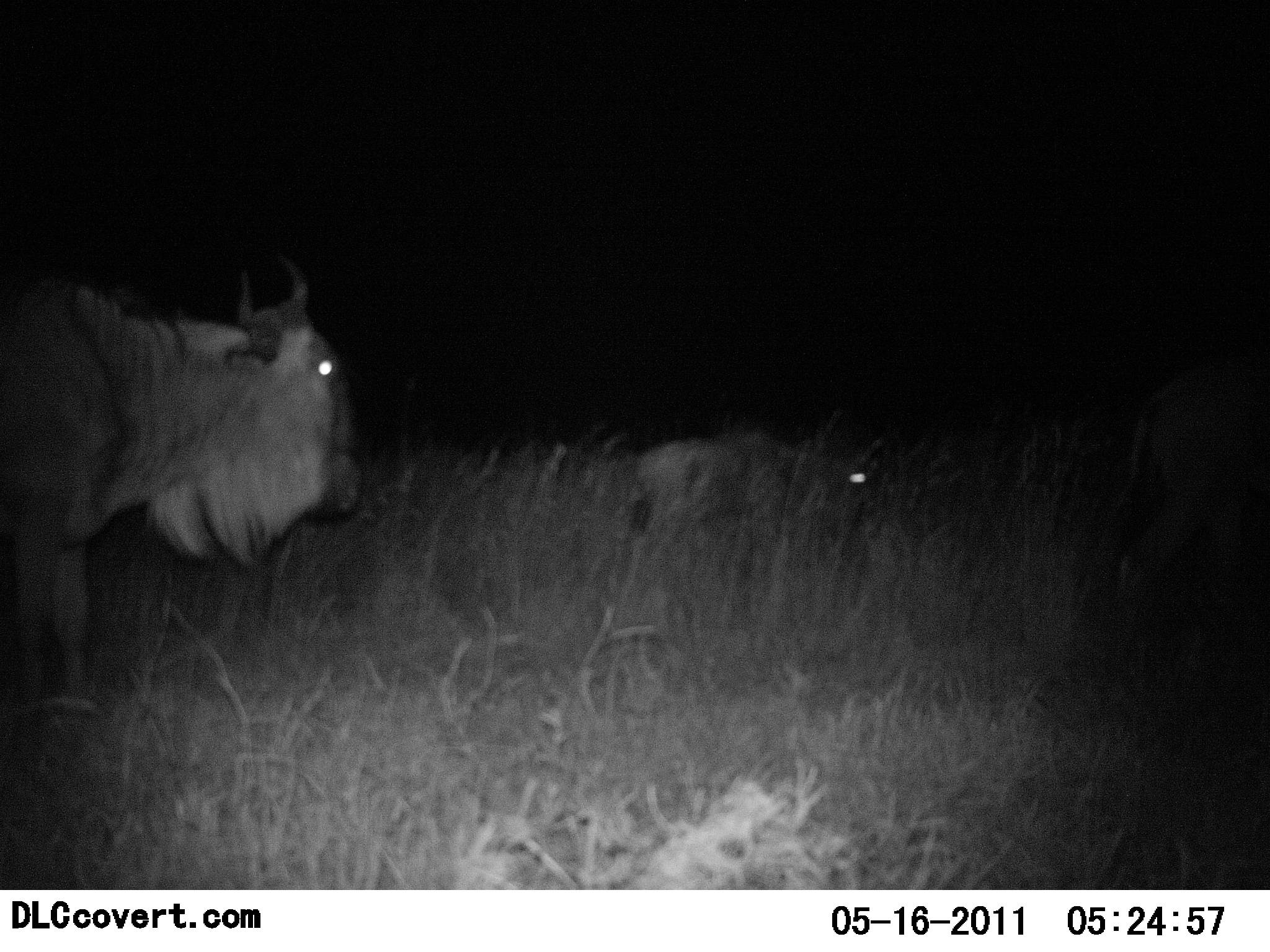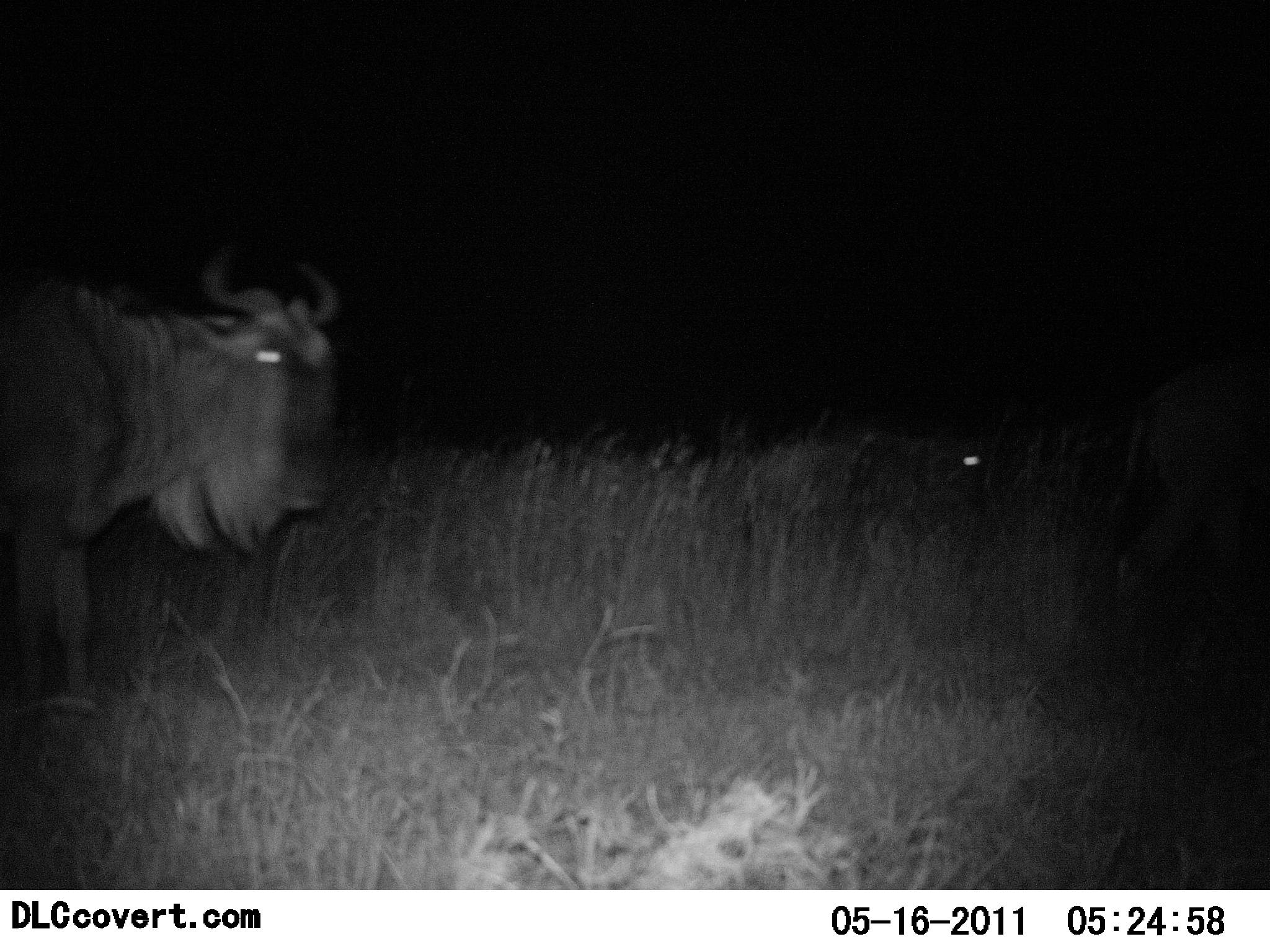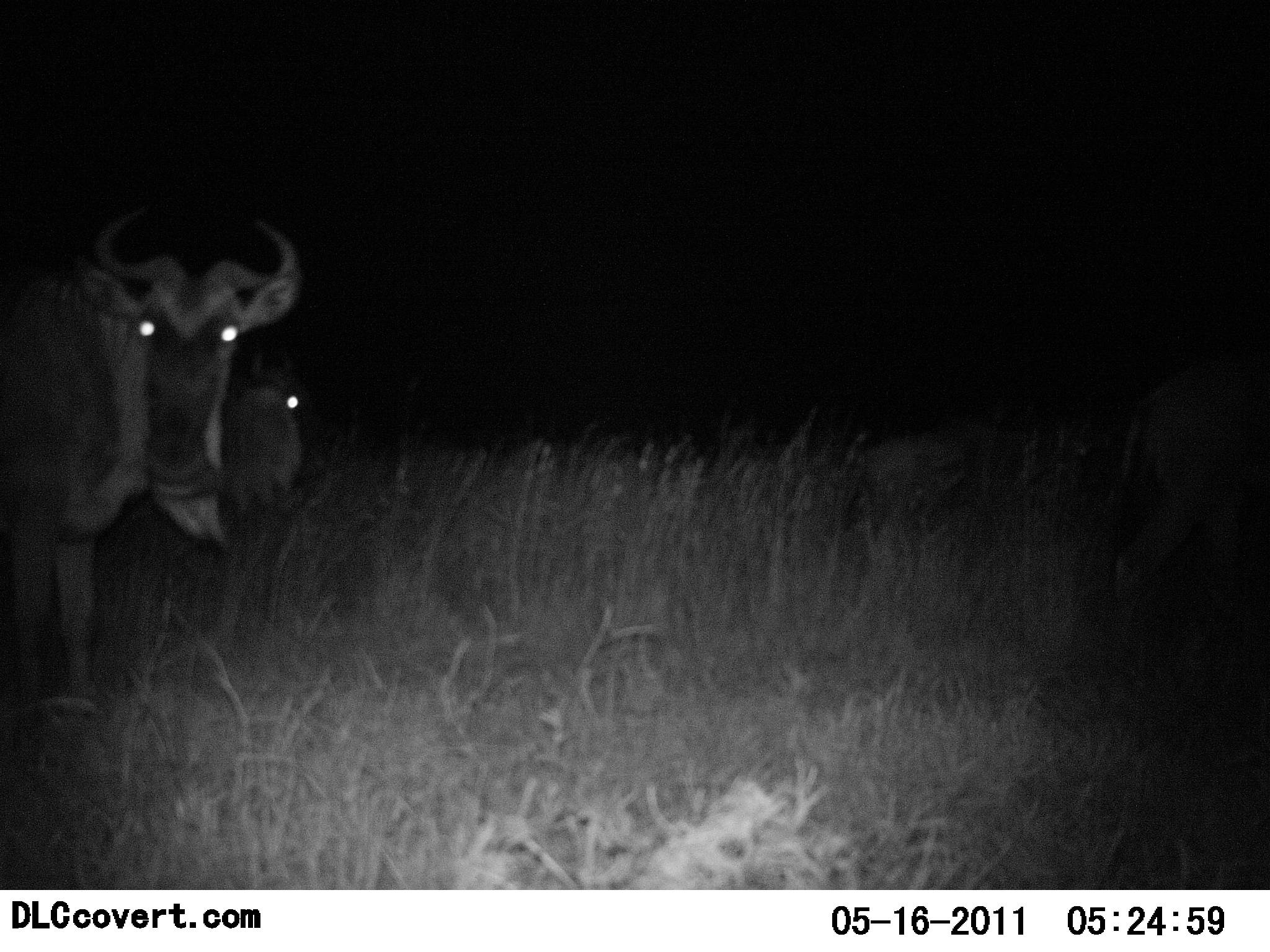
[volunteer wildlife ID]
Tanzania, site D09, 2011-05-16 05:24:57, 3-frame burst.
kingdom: Animalia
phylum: Chordata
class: Mammalia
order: Artiodactyla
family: Bovidae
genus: Connochaetes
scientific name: Connochaetes taurinus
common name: blue wildebeest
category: wildebeest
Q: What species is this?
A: Wildebeest (blue wildebeest) (Connochaetes taurinus).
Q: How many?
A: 3.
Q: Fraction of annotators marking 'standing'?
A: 64%.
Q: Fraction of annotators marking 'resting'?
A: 9%.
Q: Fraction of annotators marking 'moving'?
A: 55%.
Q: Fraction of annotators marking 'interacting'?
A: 0%.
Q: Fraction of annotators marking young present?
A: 9%.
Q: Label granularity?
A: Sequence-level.